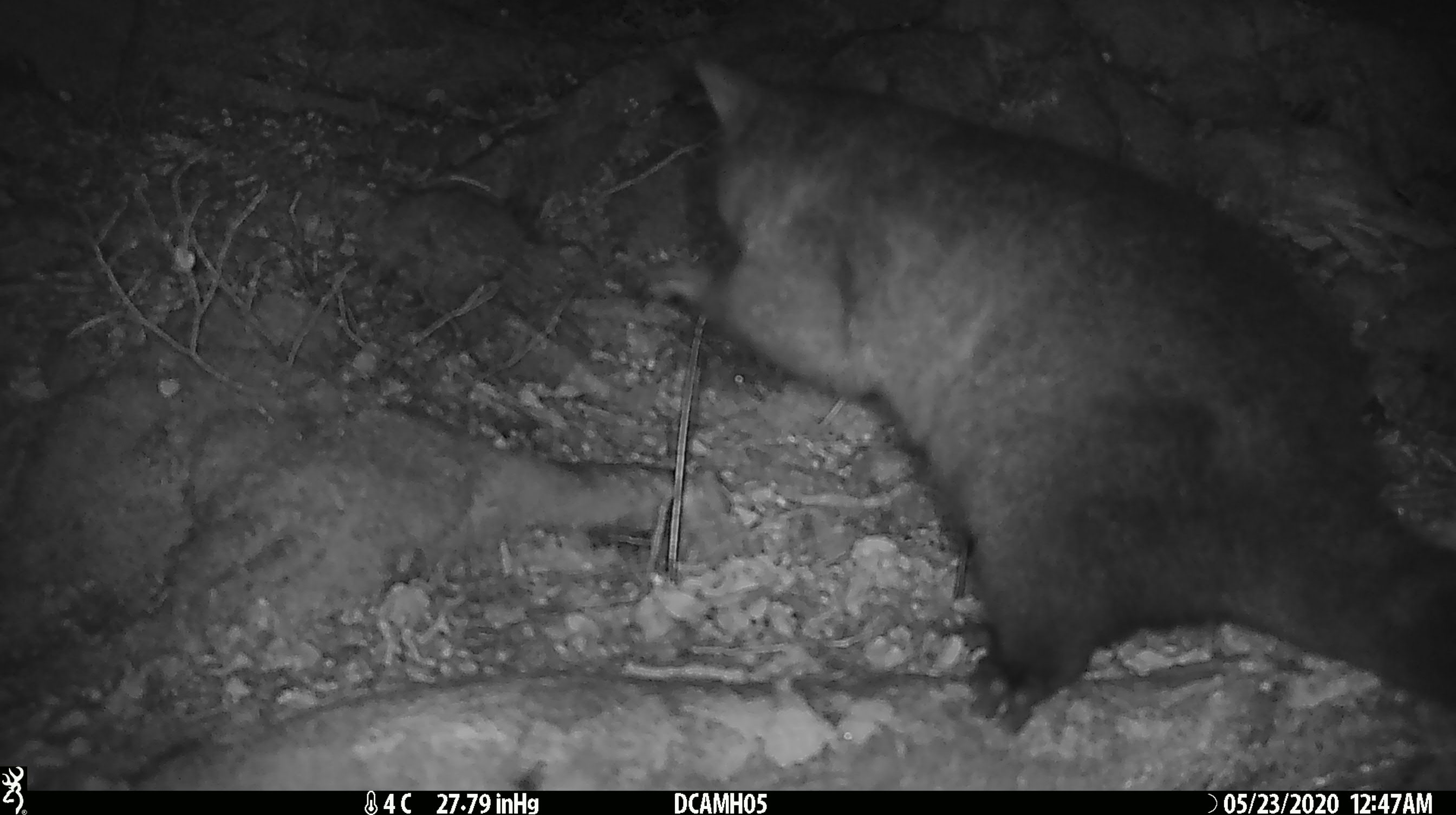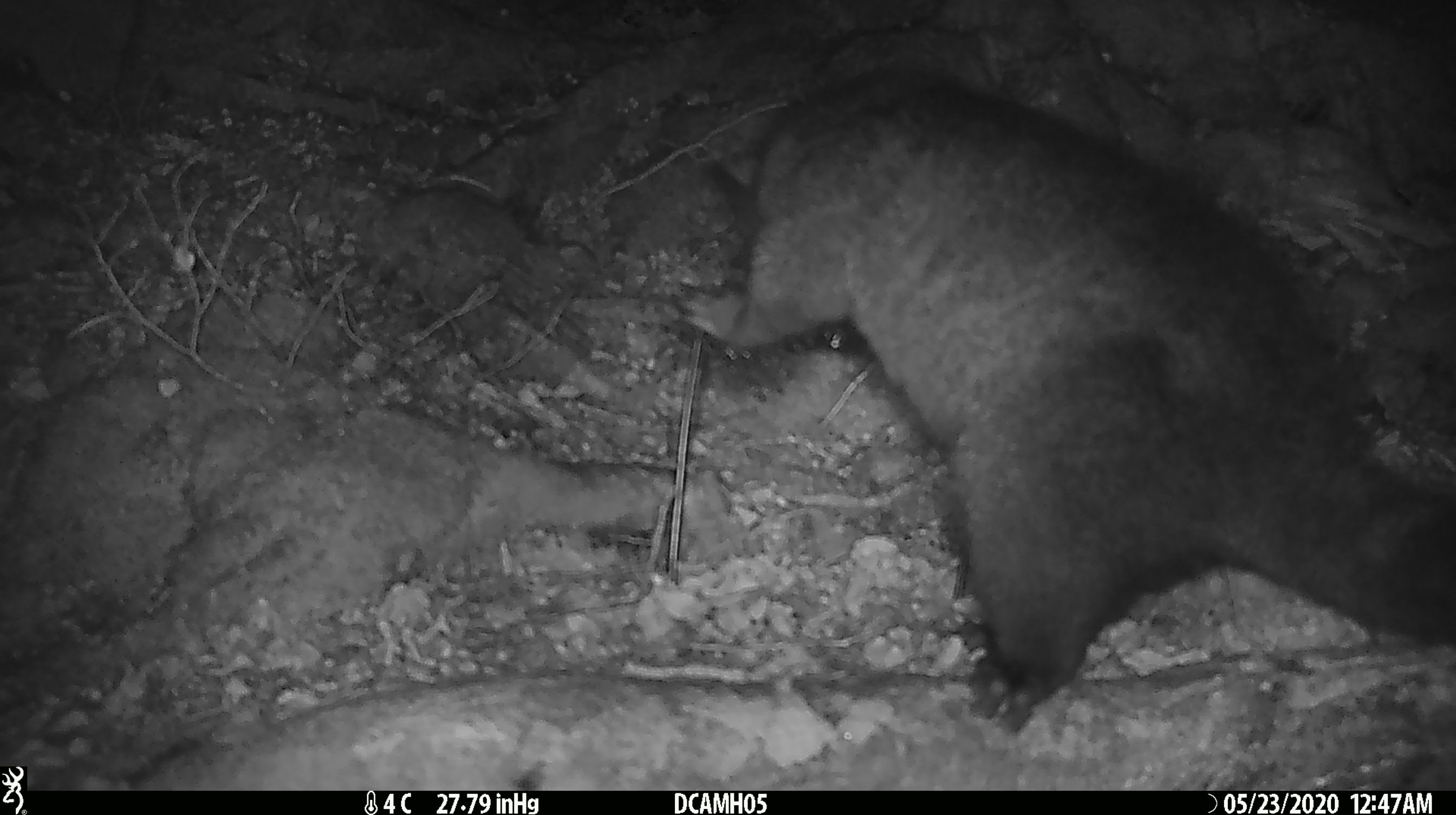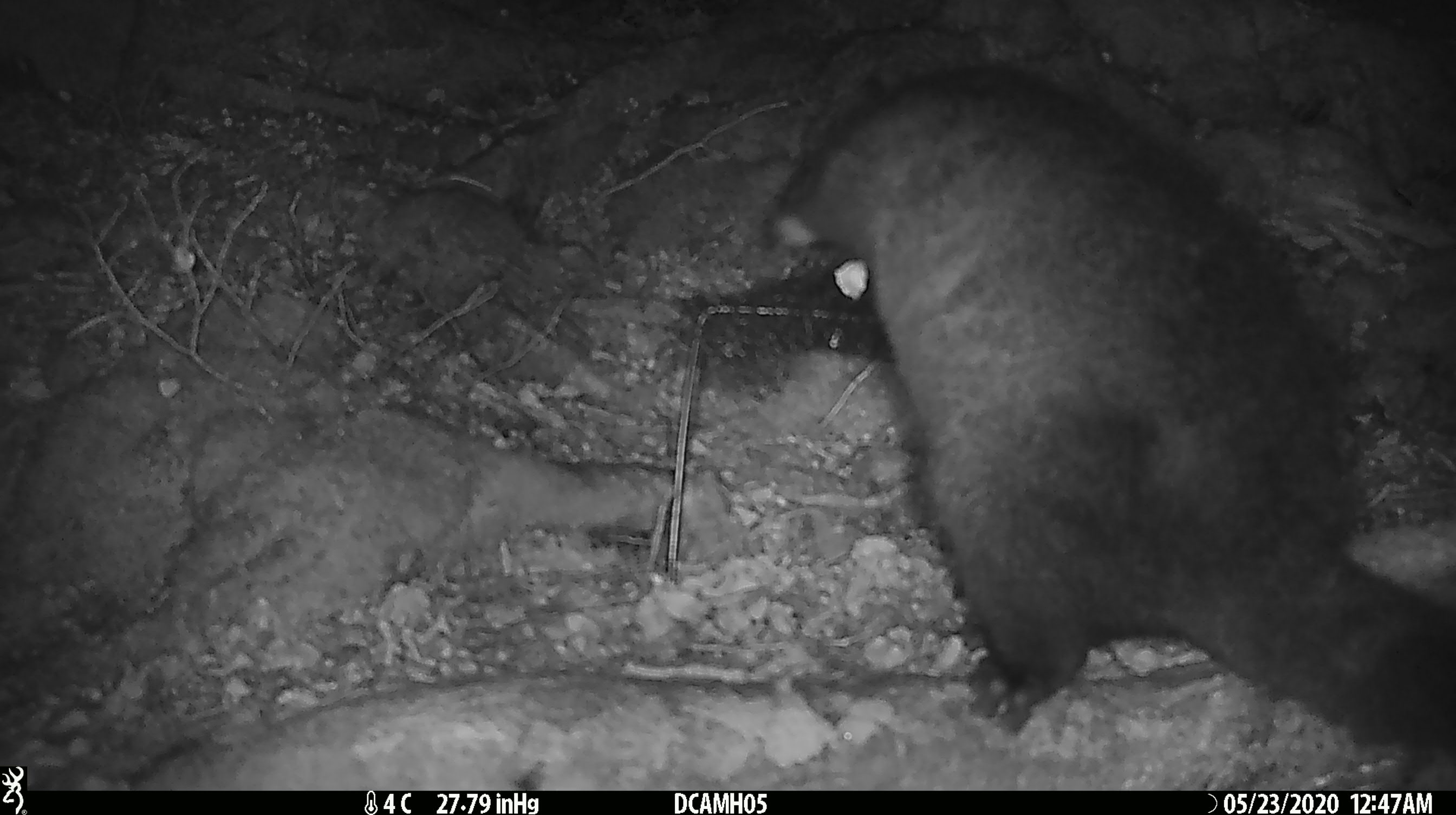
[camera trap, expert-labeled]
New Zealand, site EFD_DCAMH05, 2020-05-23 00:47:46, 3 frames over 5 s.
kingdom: Animalia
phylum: Chordata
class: Mammalia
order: Diprotodontia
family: Phalangeridae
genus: Trichosurus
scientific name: Trichosurus vulpecula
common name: common brushtail possum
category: possum